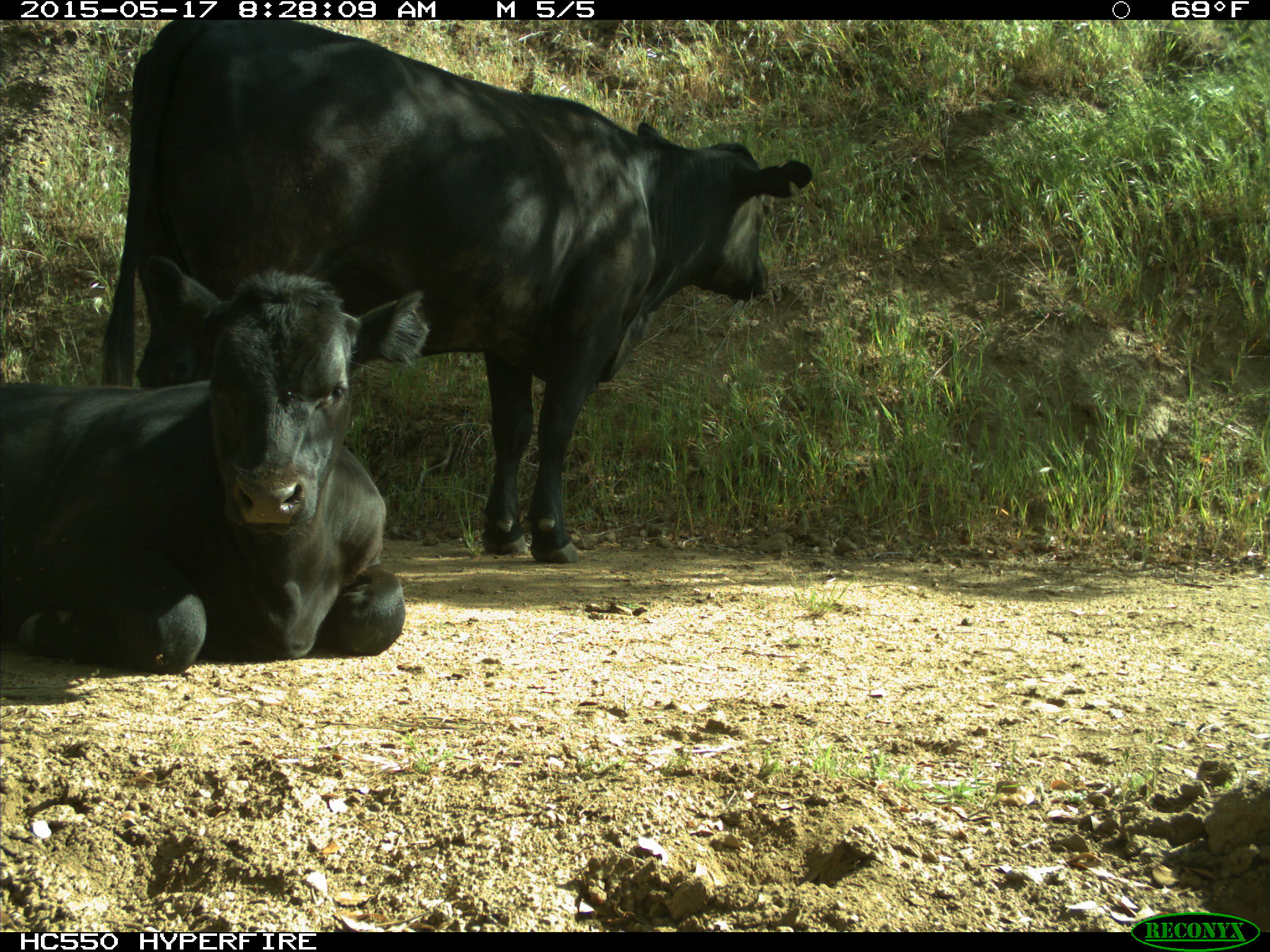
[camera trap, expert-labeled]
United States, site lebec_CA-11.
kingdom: Animalia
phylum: Chordata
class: Mammalia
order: Artiodactyla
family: Bovidae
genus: Bos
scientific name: Bos taurus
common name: domestic cow